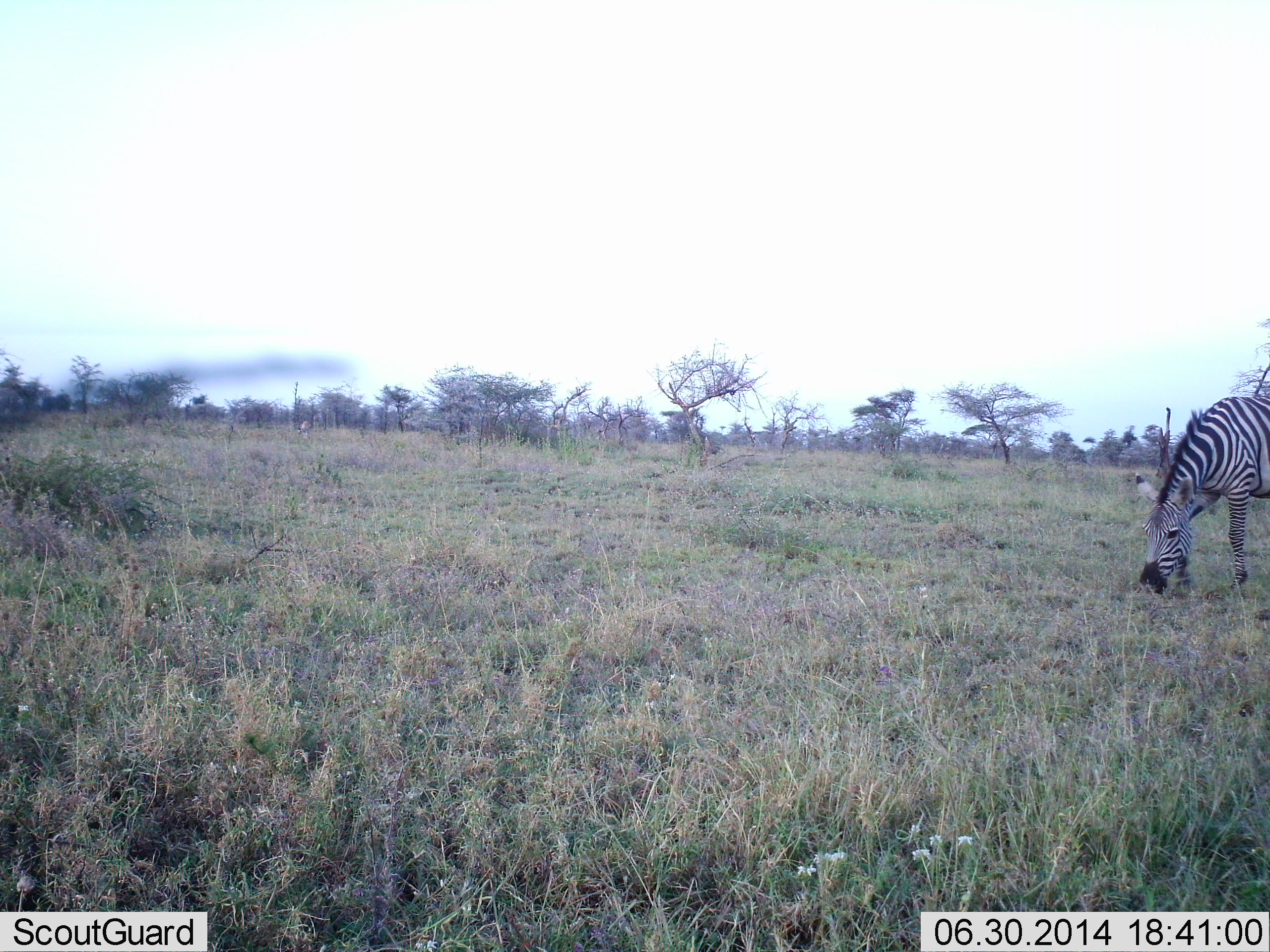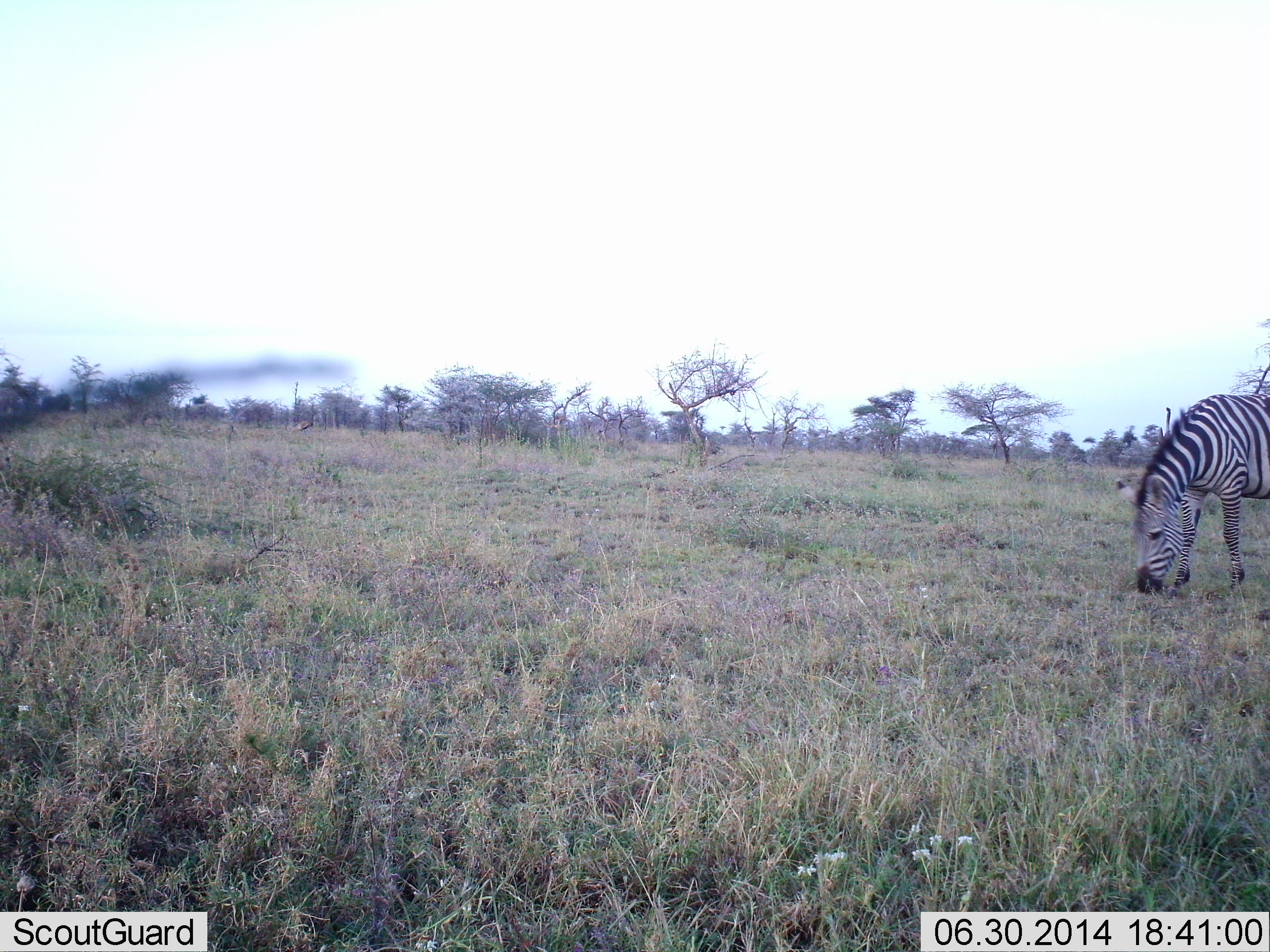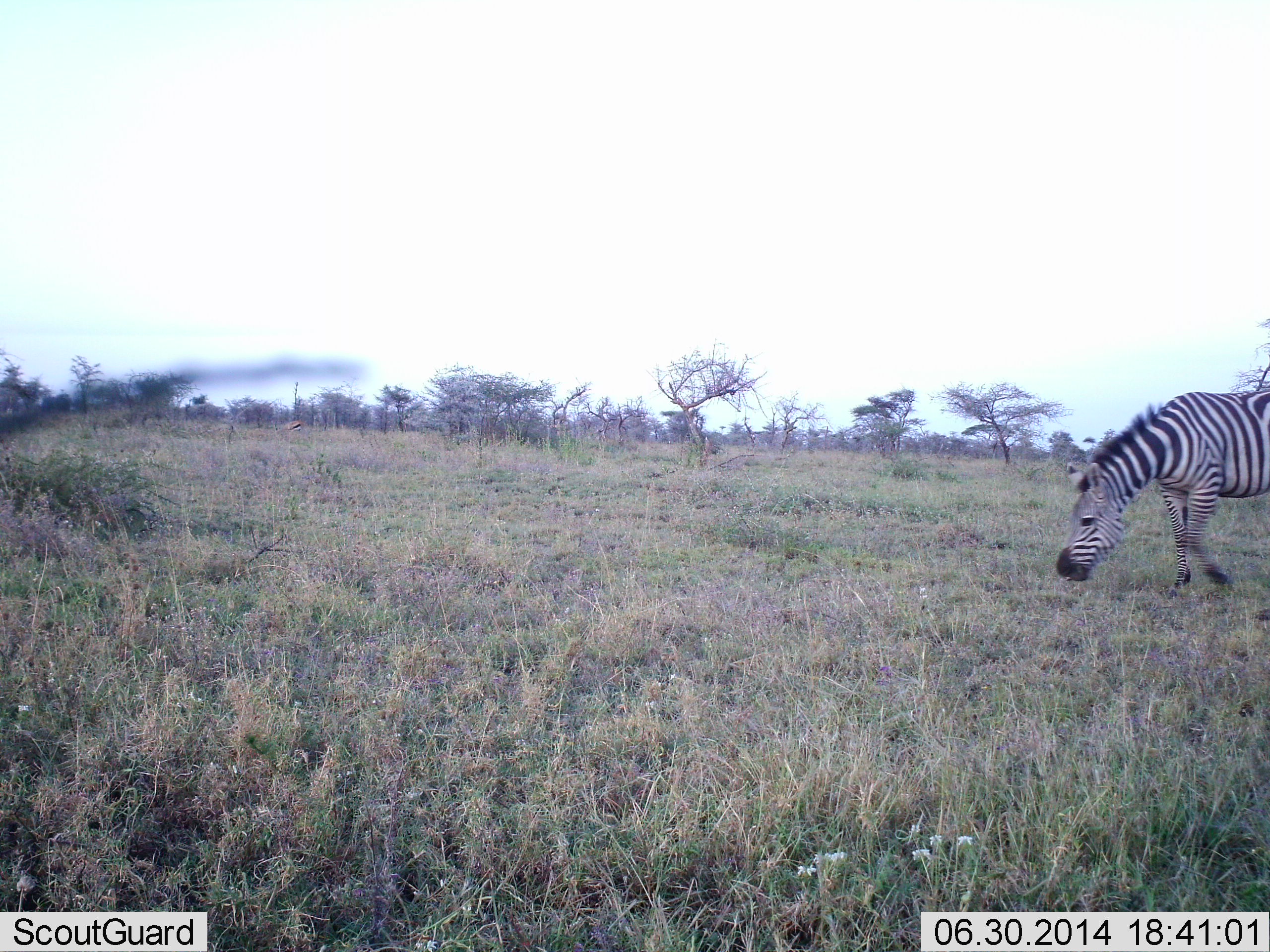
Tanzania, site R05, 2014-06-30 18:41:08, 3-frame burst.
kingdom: Animalia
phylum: Chordata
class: Mammalia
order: Perissodactyla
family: Equidae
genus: Equus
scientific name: Equus quagga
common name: plains zebra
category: zebra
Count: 1.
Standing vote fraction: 21%.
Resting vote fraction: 0%.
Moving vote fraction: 0%.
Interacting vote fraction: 0%.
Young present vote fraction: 0%.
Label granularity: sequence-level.